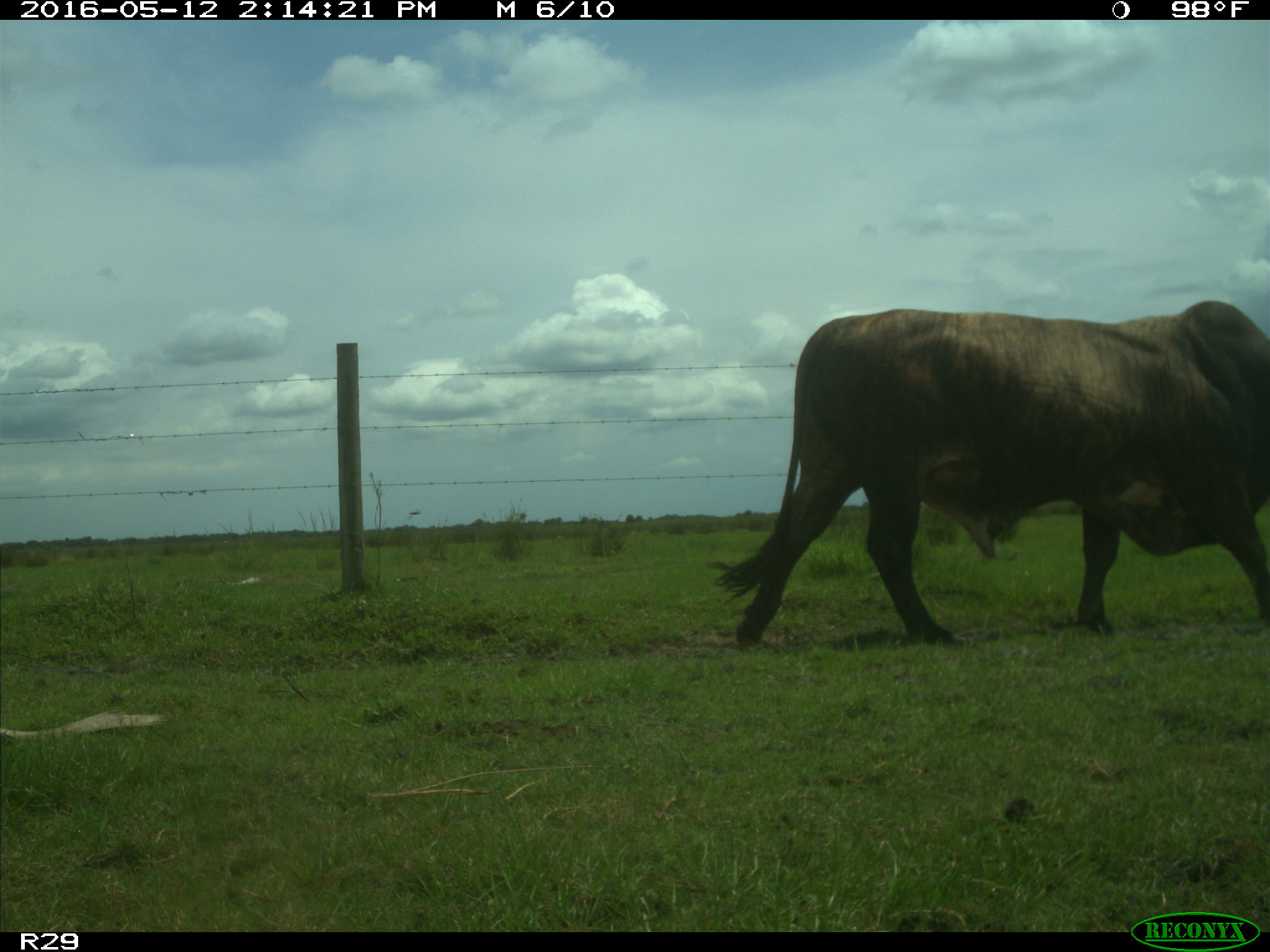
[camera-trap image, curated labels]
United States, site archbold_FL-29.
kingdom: Animalia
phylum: Chordata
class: Mammalia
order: Artiodactyla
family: Bovidae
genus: Bos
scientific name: Bos taurus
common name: domestic cow